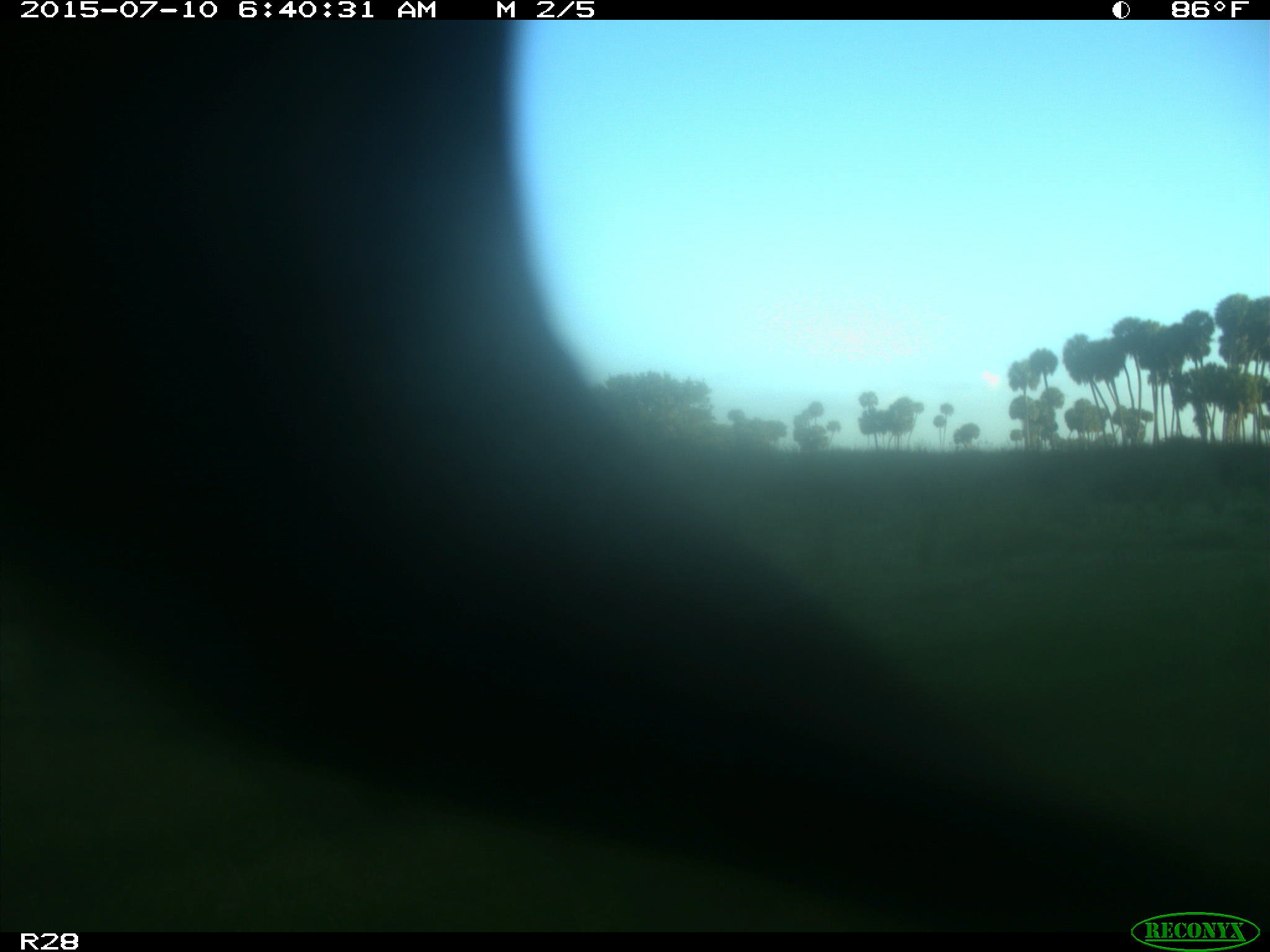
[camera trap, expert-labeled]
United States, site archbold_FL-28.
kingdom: Animalia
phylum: Chordata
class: Mammalia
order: Artiodactyla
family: Bovidae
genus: Bos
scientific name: Bos taurus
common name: domestic cow